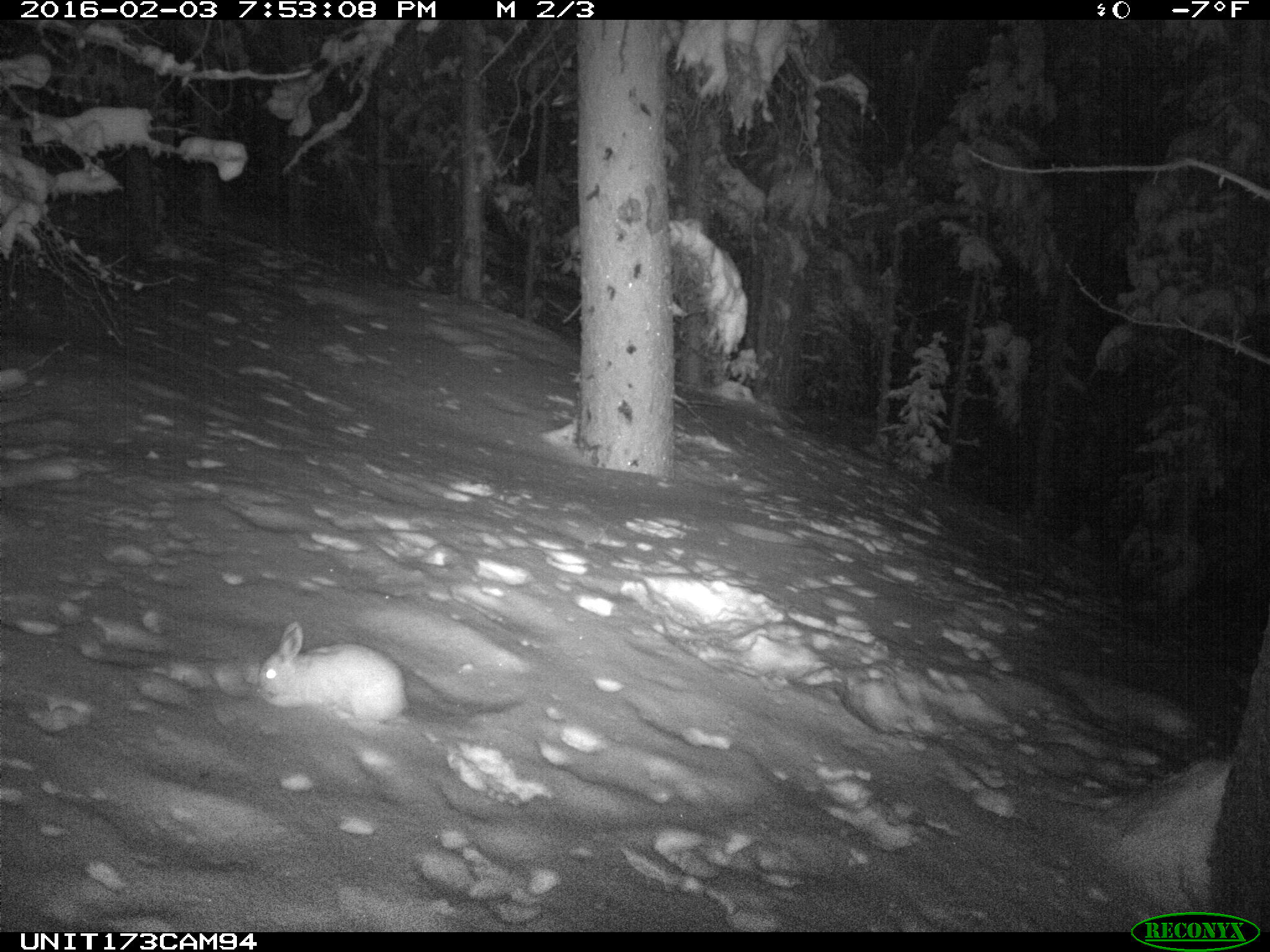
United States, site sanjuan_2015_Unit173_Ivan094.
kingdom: Animalia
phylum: Chordata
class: Mammalia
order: Lagomorpha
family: Leporidae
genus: Lepus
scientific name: Lepus americanus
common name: snowshoe hare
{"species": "Lepus americanus (snowshoe hare)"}